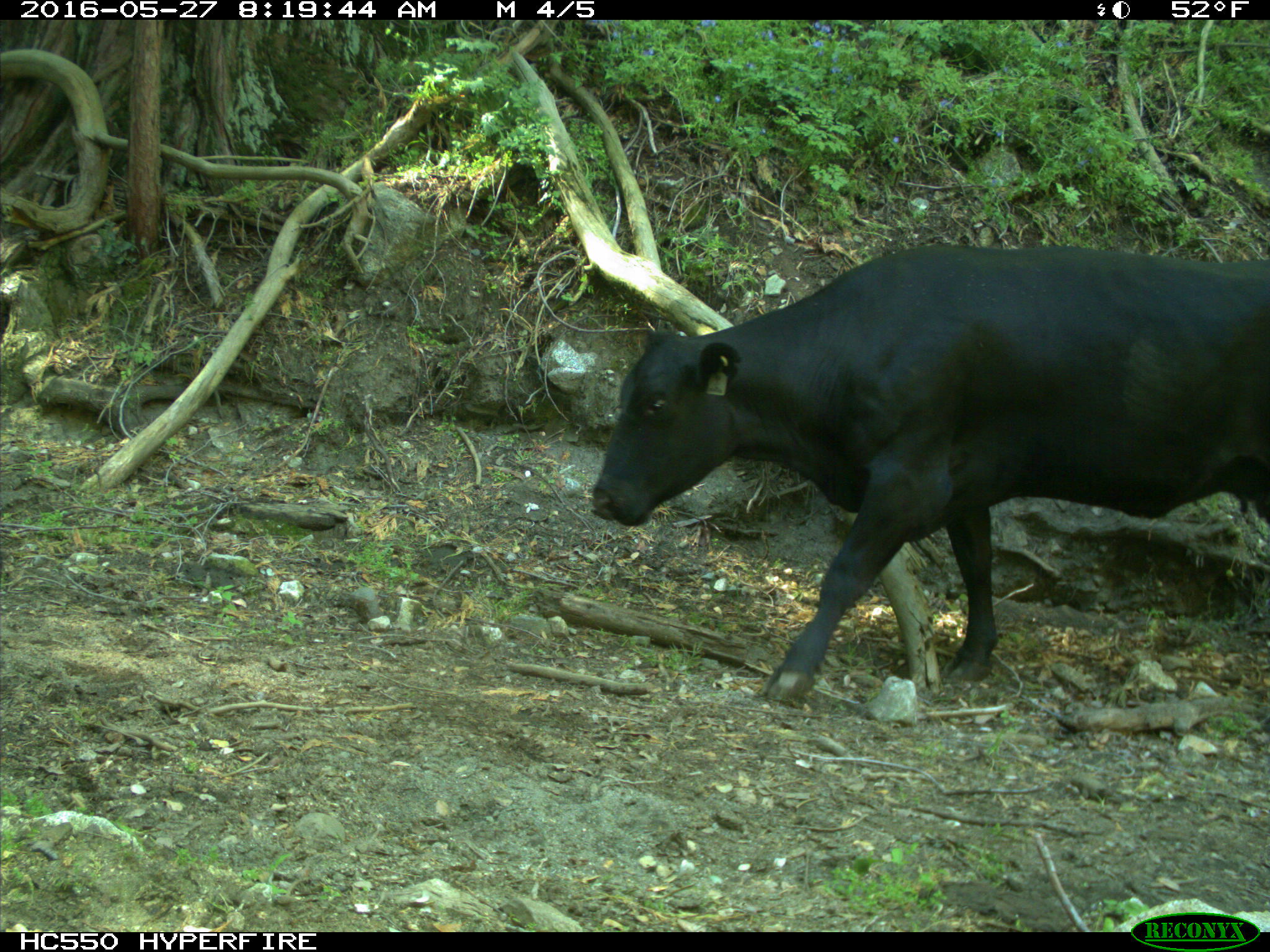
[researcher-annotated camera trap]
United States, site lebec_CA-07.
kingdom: Animalia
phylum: Chordata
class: Mammalia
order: Artiodactyla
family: Bovidae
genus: Bos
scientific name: Bos taurus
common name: domestic cow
Bos taurus (domestic cow).